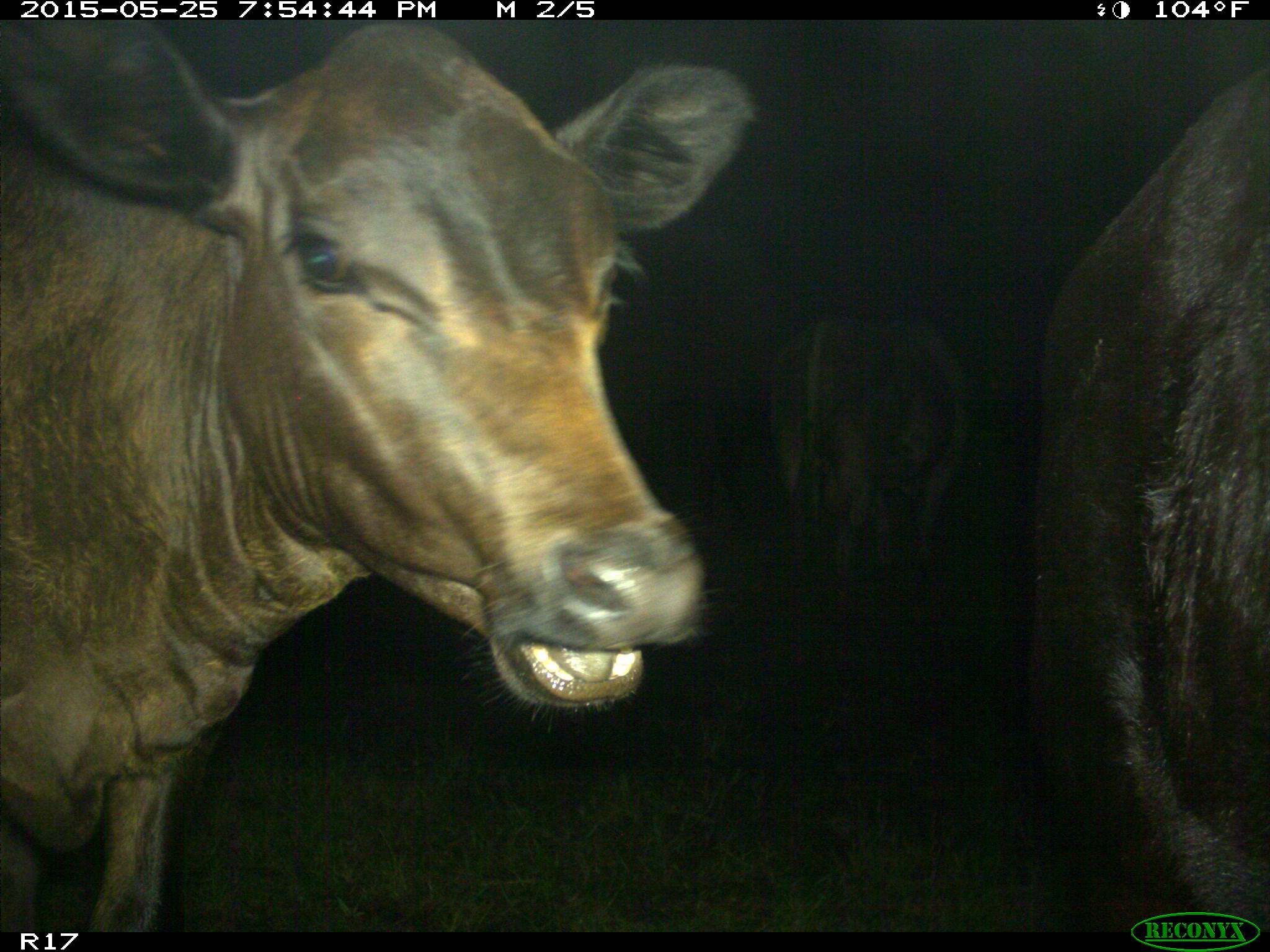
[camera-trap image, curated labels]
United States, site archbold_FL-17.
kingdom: Animalia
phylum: Chordata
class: Mammalia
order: Artiodactyla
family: Bovidae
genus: Bos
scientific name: Bos taurus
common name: domestic cow